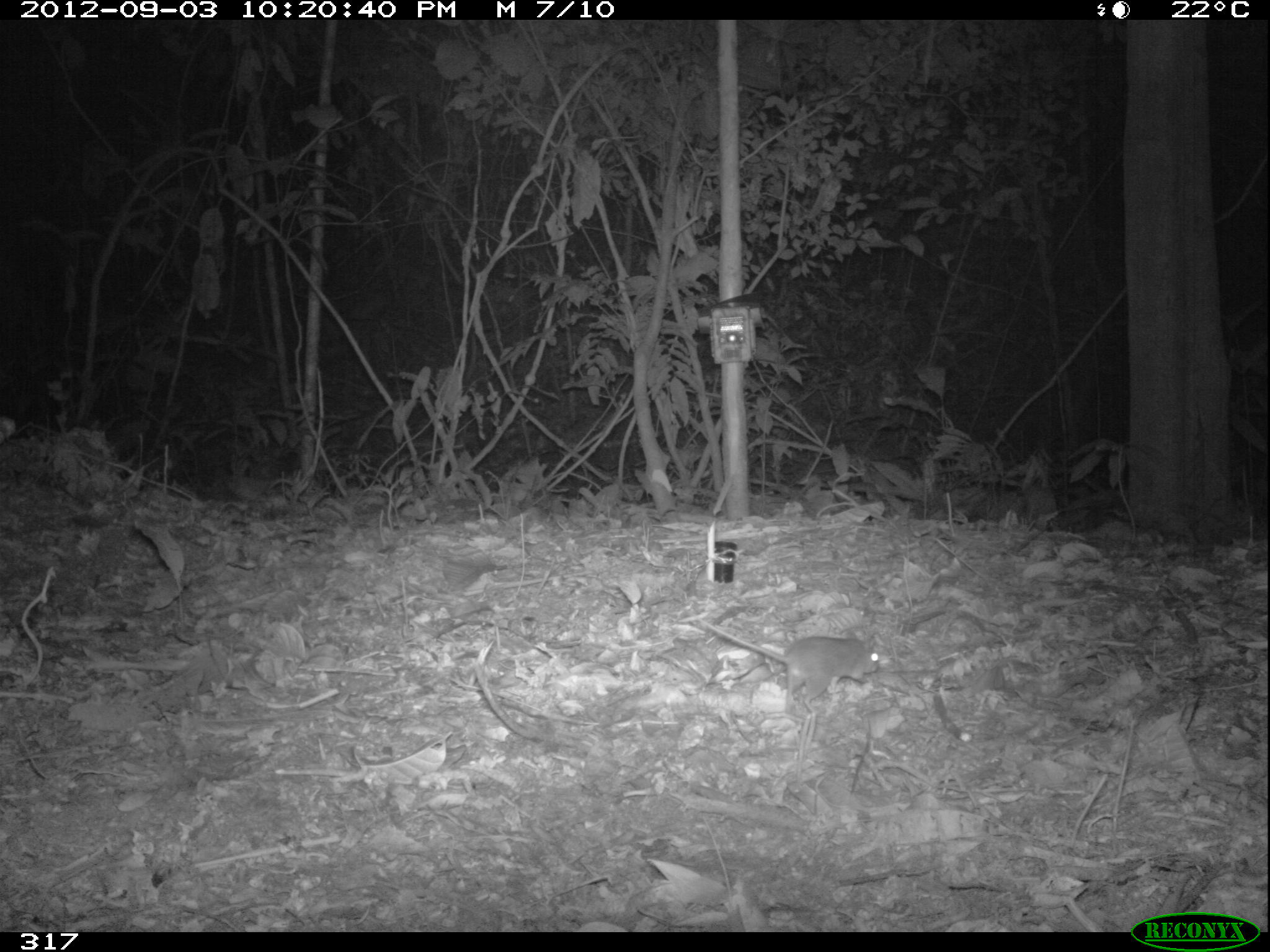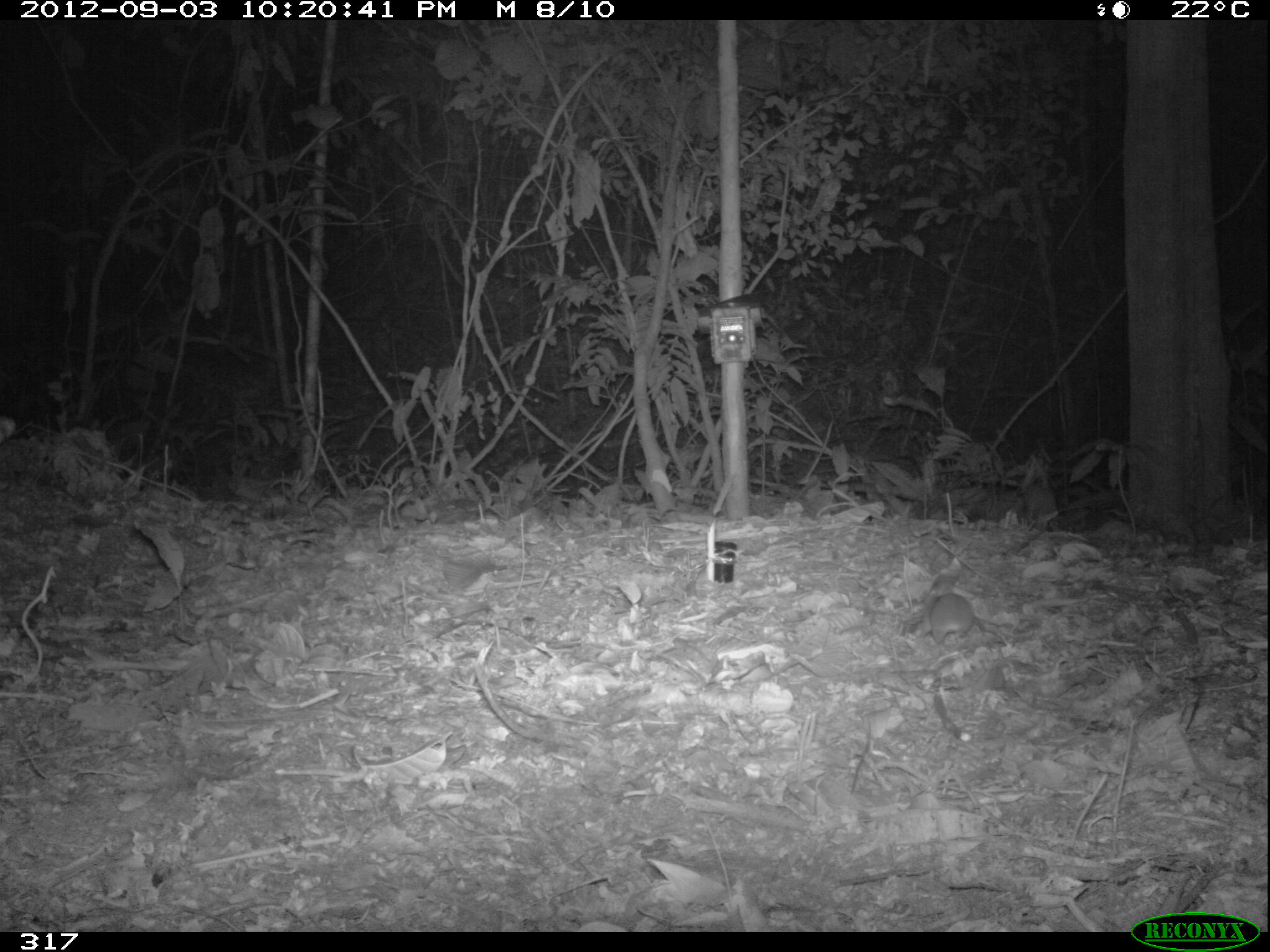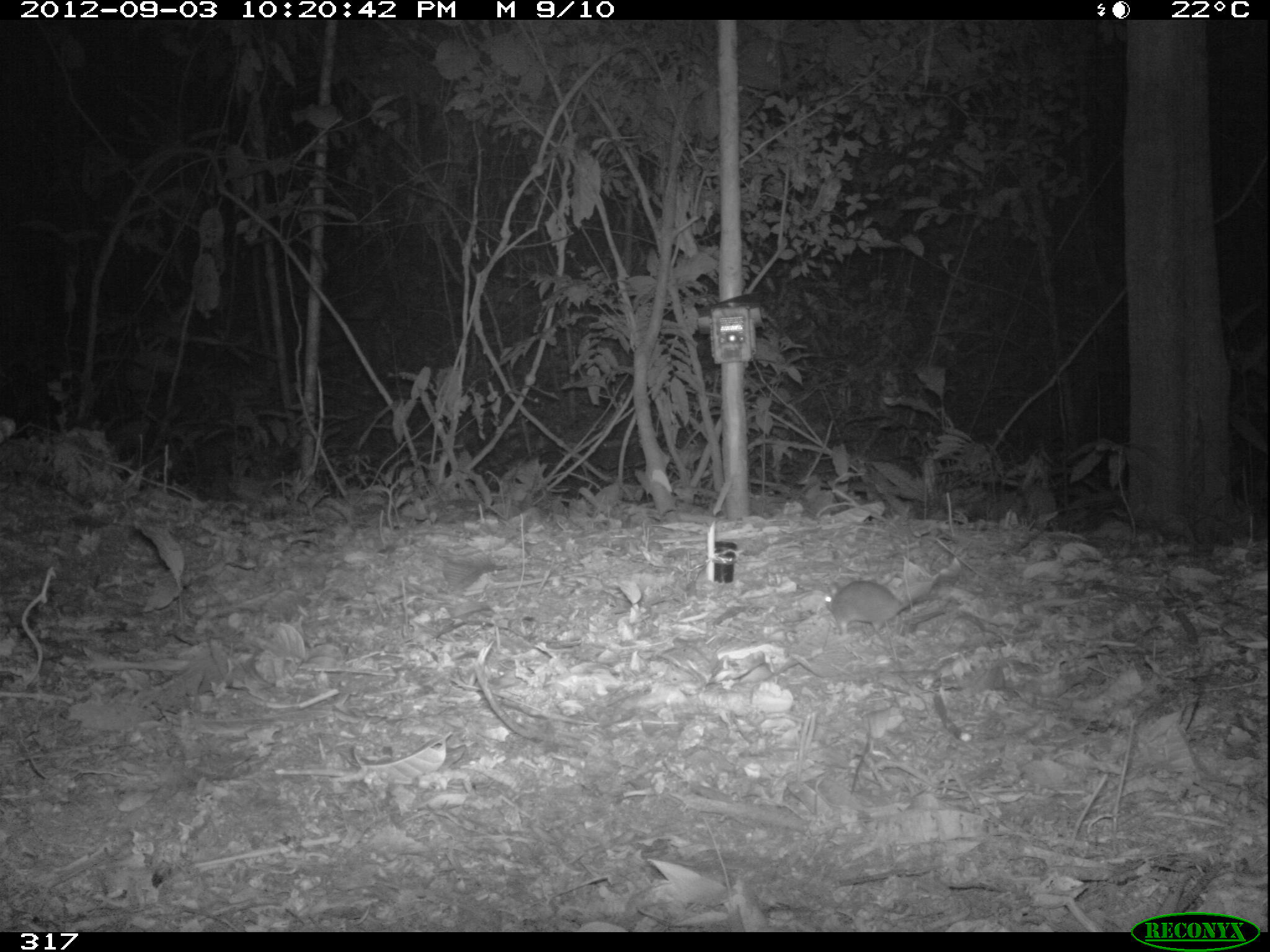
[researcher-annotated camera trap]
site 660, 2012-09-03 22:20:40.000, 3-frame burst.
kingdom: Animalia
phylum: Chordata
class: Mammalia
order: Rodentia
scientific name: Rodentia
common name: rodents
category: unknown rodent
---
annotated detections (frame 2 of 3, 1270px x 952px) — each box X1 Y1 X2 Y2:
unknown rodent: 928 591 974 644